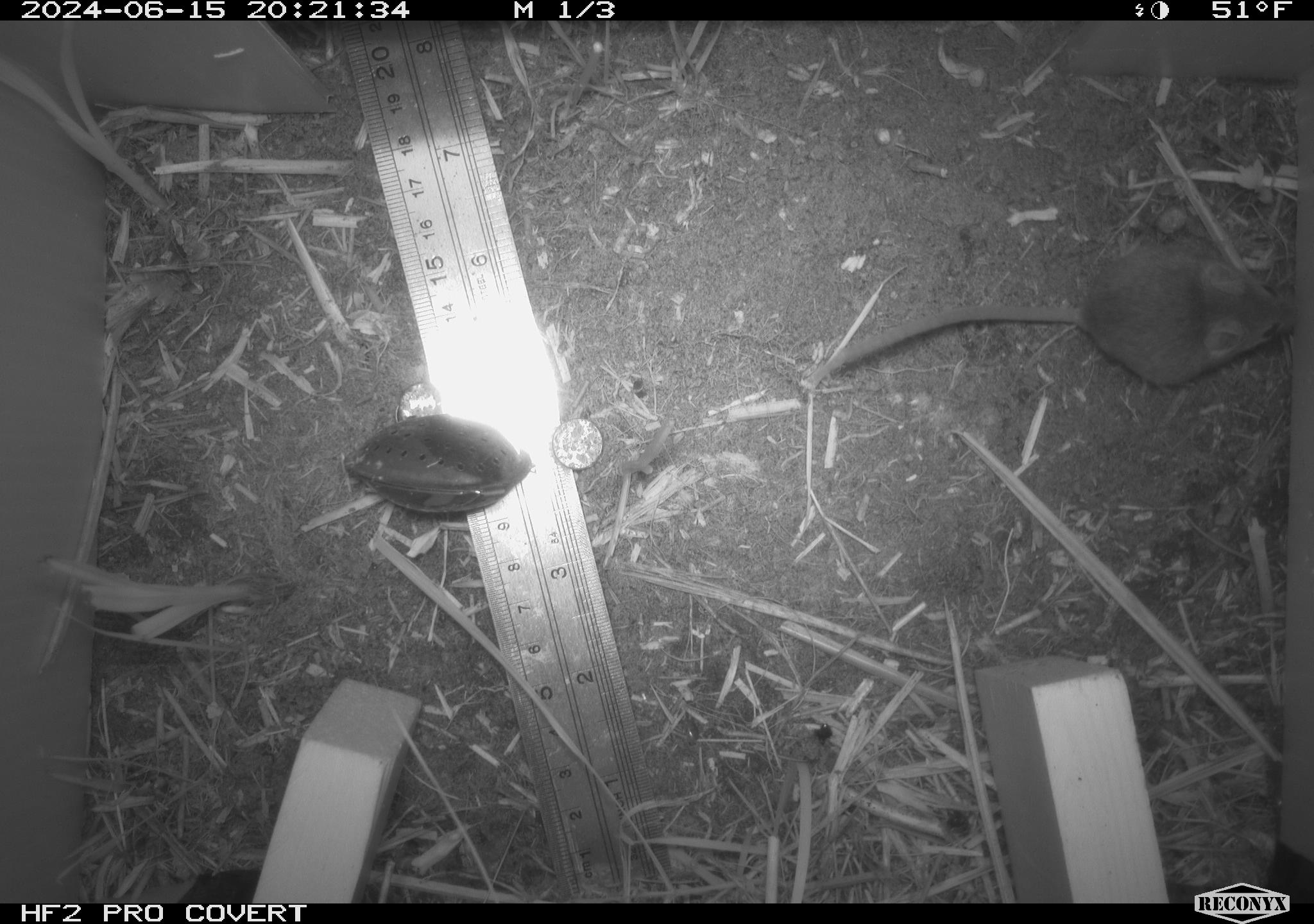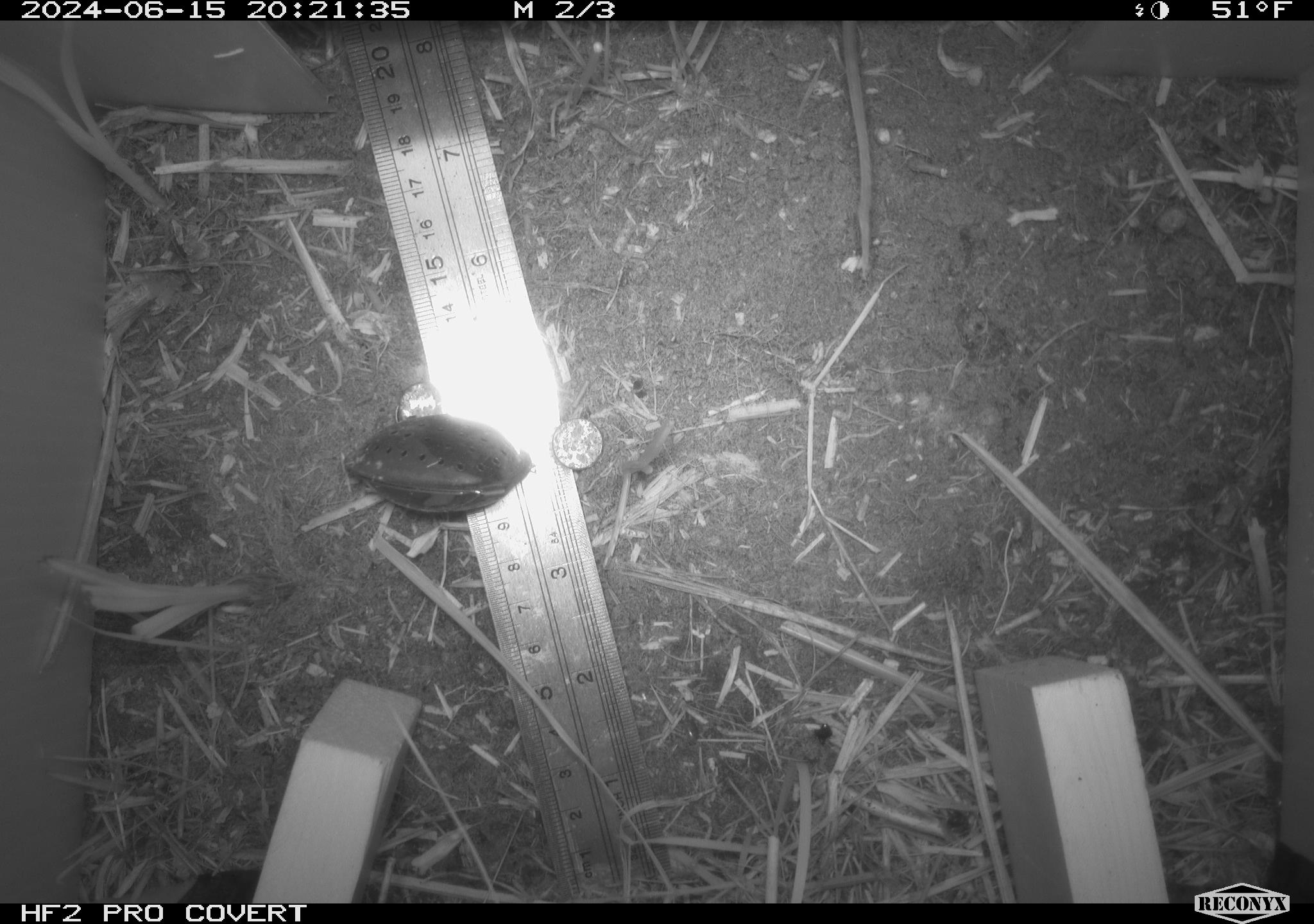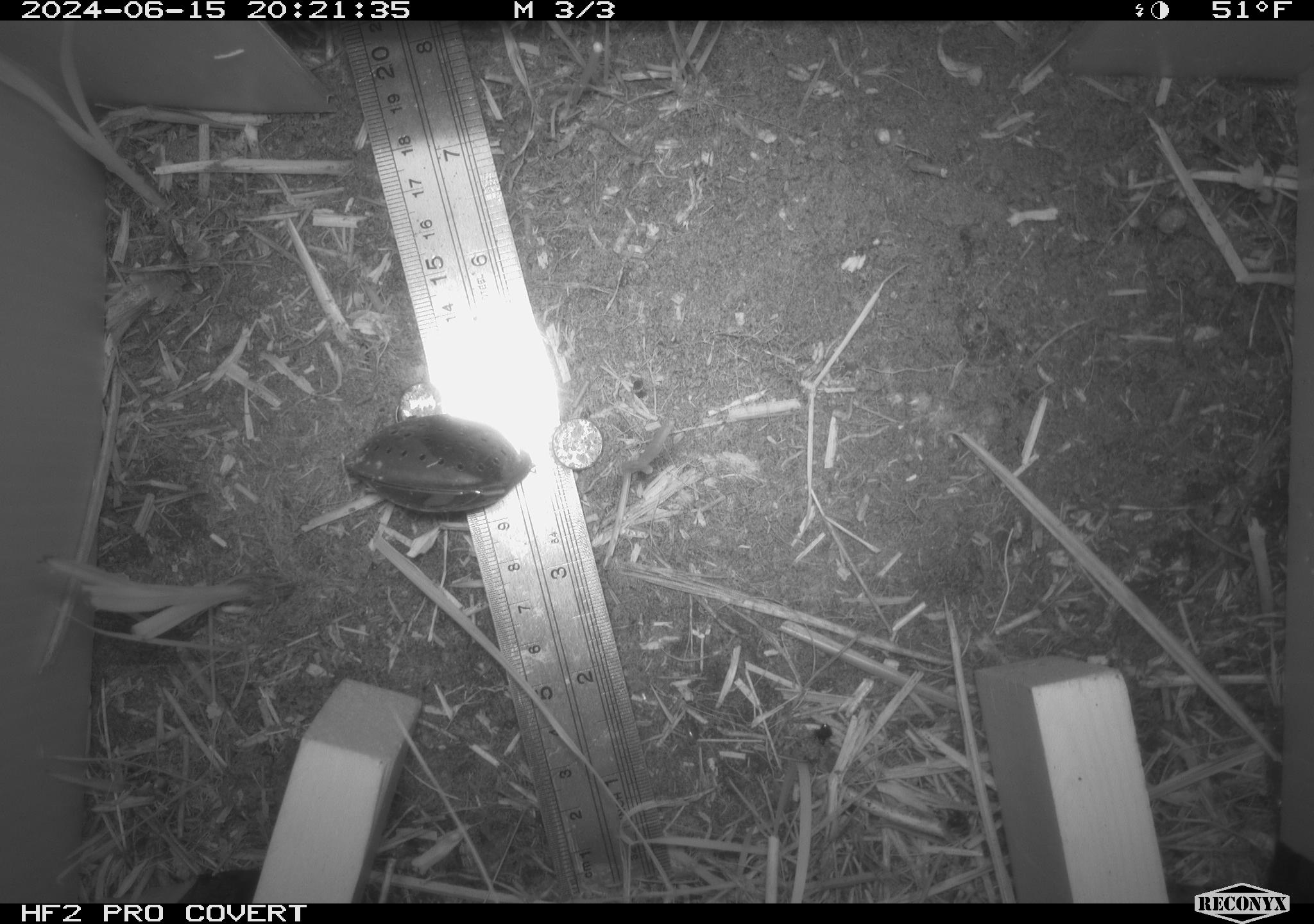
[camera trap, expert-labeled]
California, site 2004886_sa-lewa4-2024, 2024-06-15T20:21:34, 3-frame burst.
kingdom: Animalia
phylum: Chordata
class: Mammalia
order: Rodentia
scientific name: Rodentia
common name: rodent